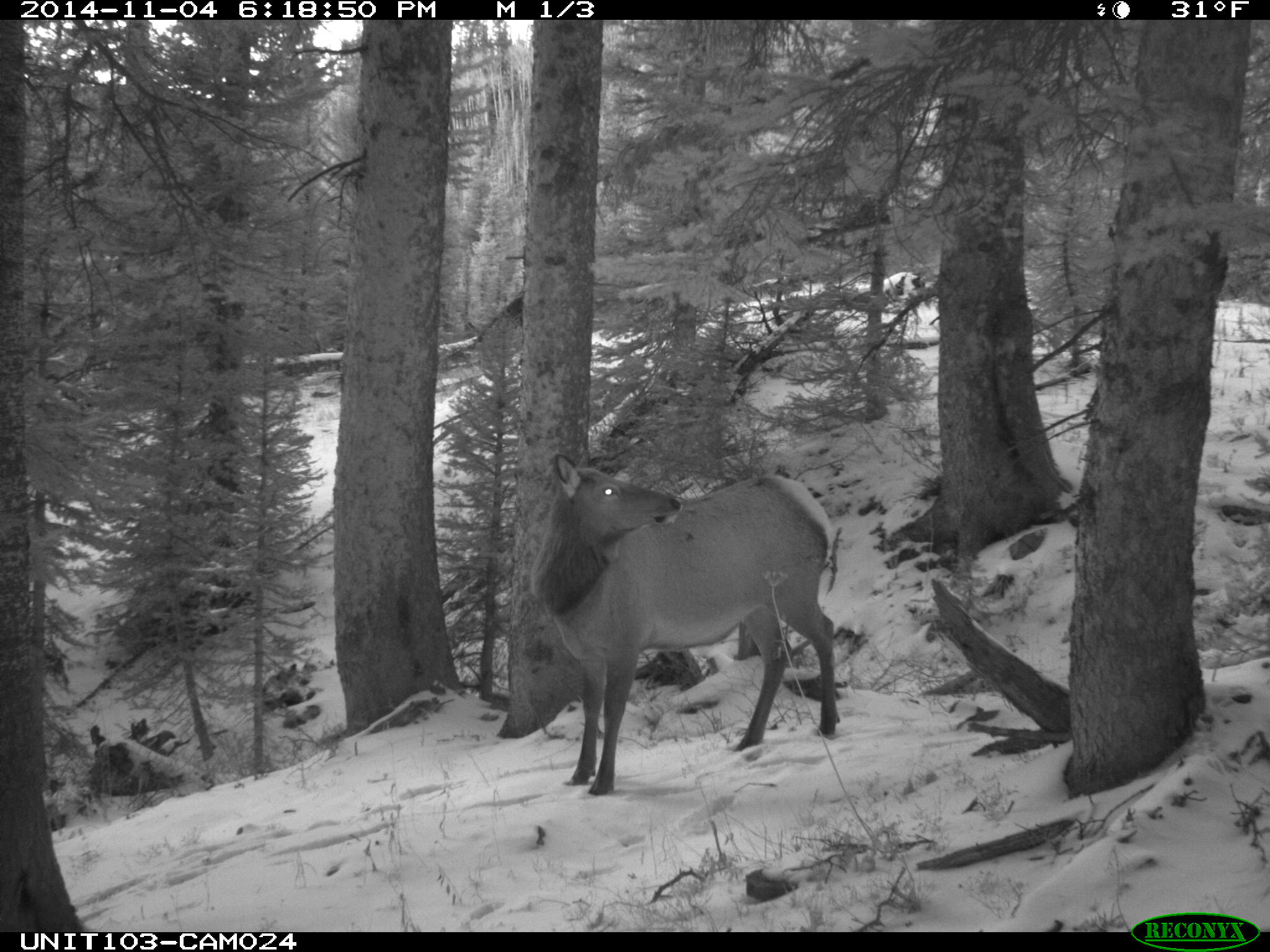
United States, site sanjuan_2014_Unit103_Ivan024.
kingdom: Animalia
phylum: Chordata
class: Mammalia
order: Artiodactyla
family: Cervidae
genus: Cervus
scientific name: Cervus elaphus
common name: red deer